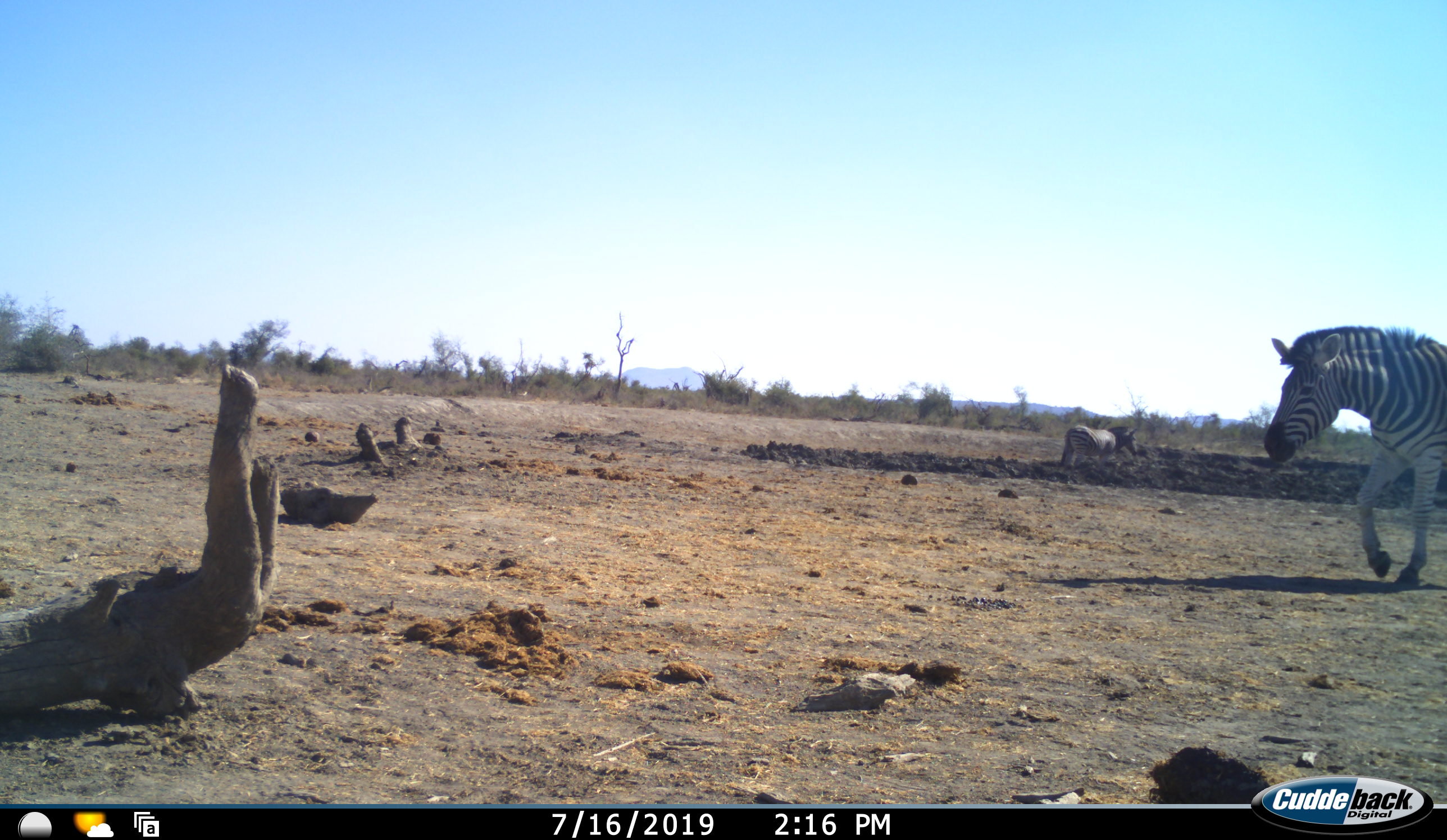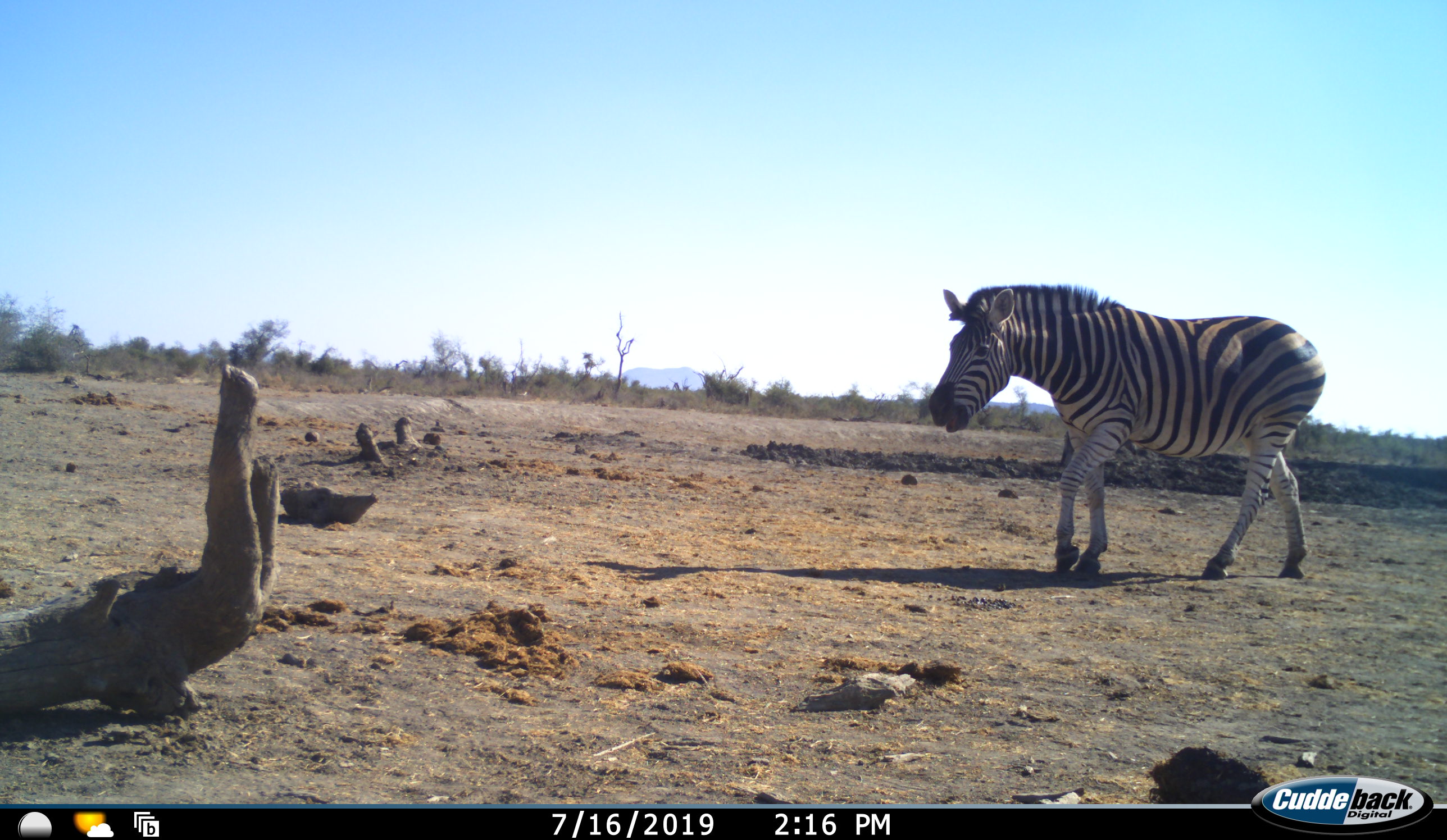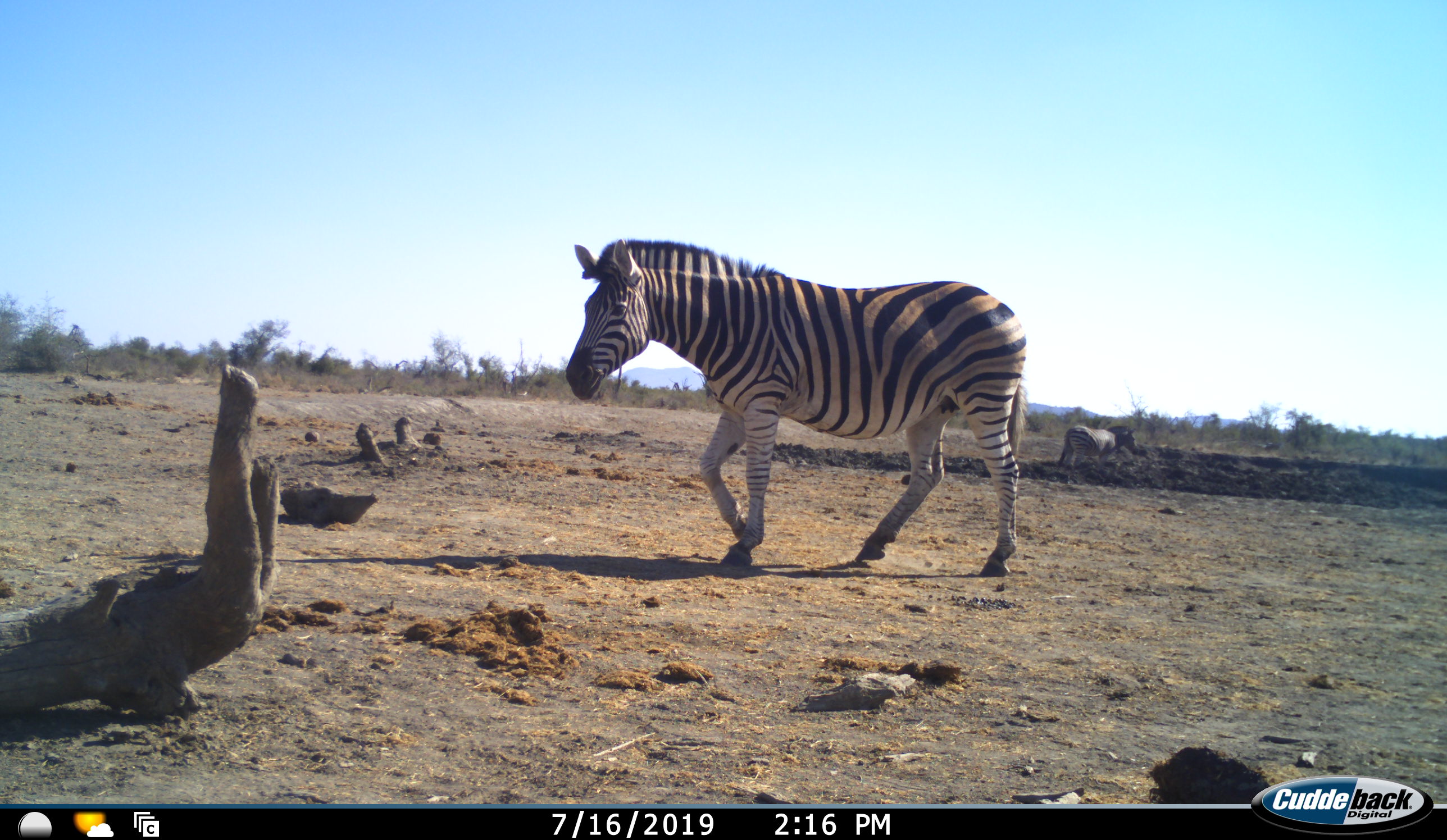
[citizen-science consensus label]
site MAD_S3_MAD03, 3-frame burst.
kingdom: Animalia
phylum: Chordata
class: Mammalia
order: Perissodactyla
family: Equidae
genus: Equus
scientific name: Equus quagga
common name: plains zebra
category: zebraplains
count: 2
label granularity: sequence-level